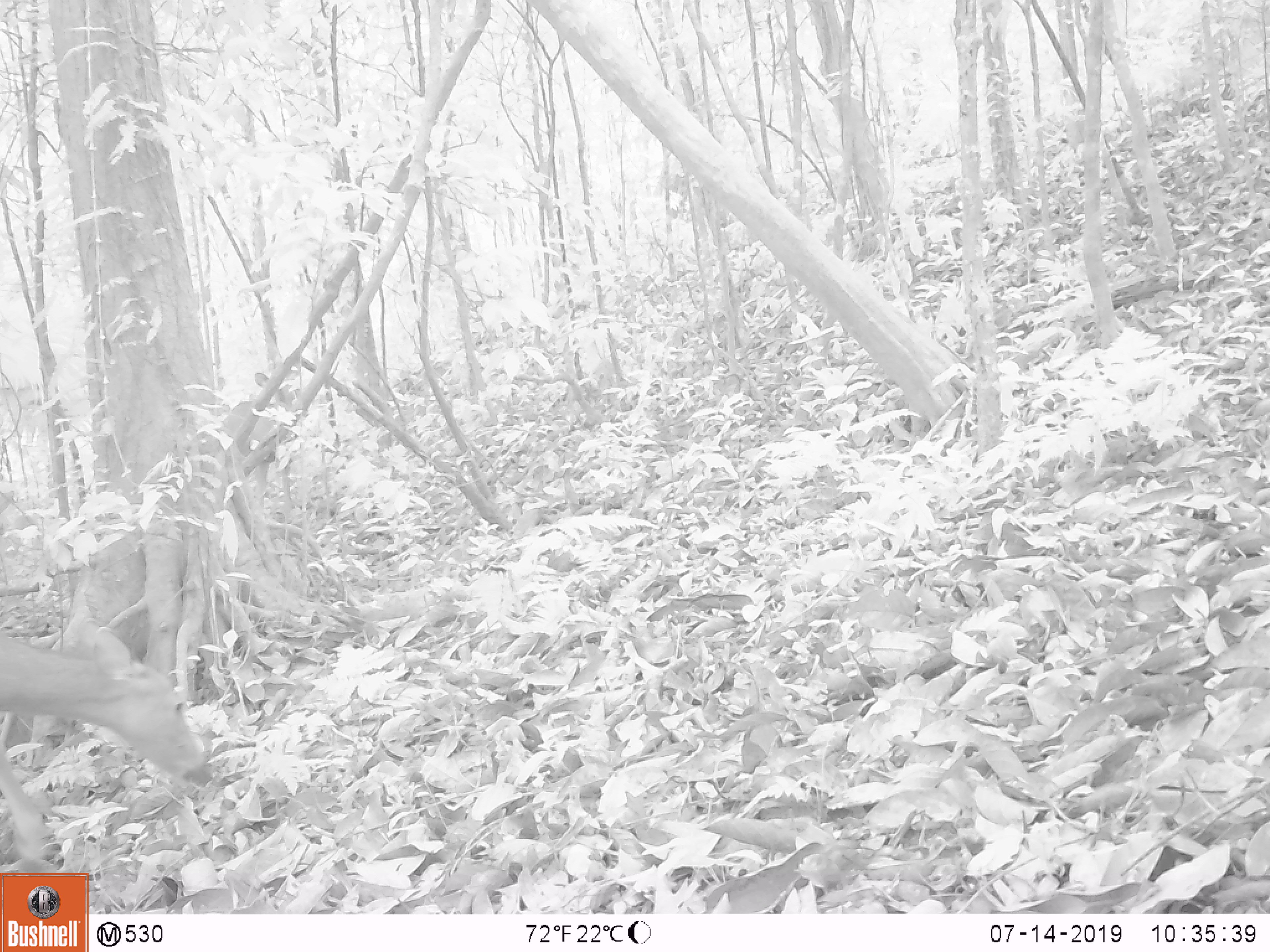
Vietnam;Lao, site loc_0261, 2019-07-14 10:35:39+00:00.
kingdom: Animalia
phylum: Chordata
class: Mammalia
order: Artiodactyla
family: Cervidae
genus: Rusa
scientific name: Rusa unicolor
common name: sambar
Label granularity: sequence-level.